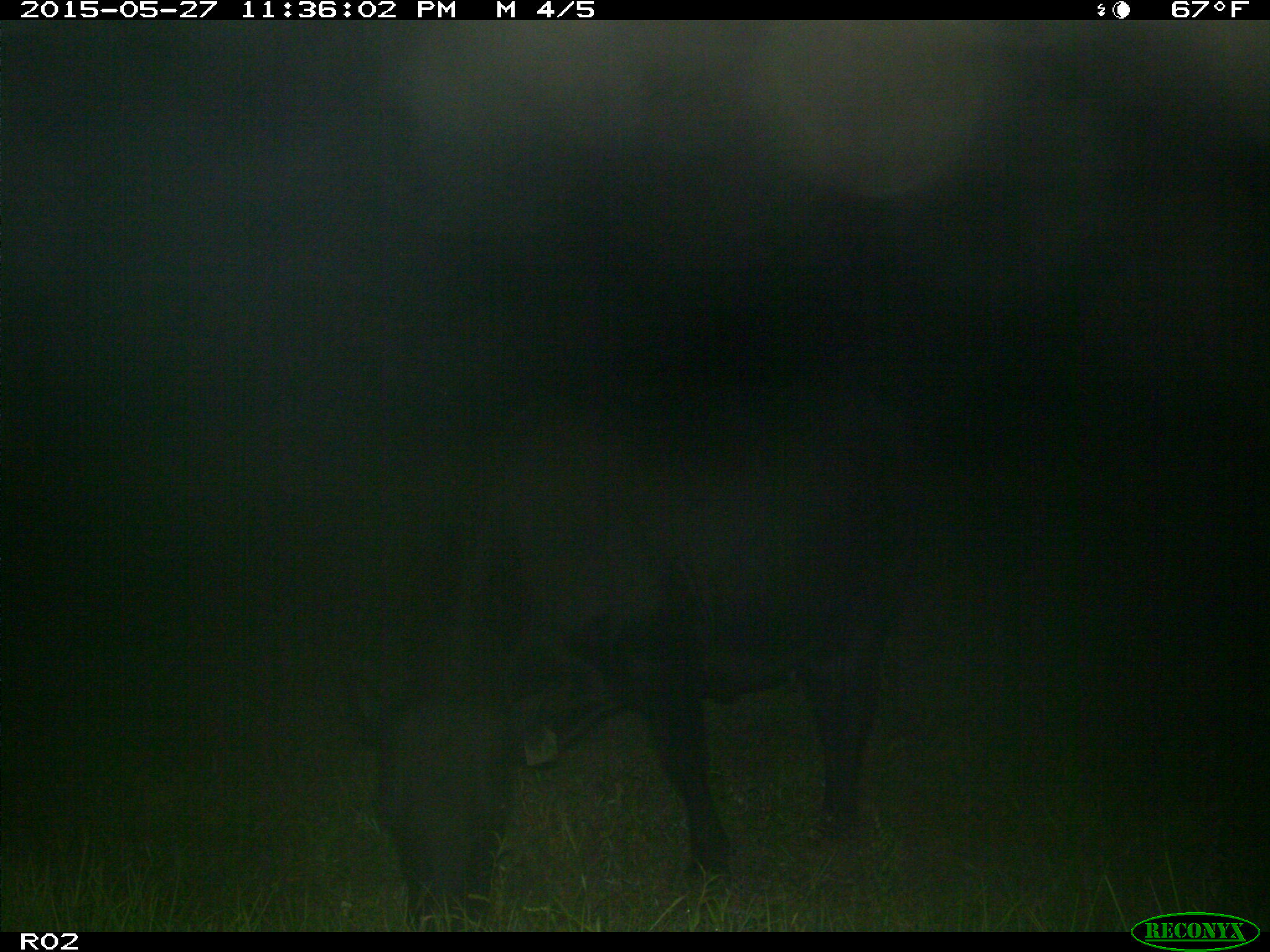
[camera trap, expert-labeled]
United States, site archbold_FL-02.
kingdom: Animalia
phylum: Chordata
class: Mammalia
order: Artiodactyla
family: Bovidae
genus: Bos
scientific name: Bos taurus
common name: domestic cow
Bos taurus (domestic cow).